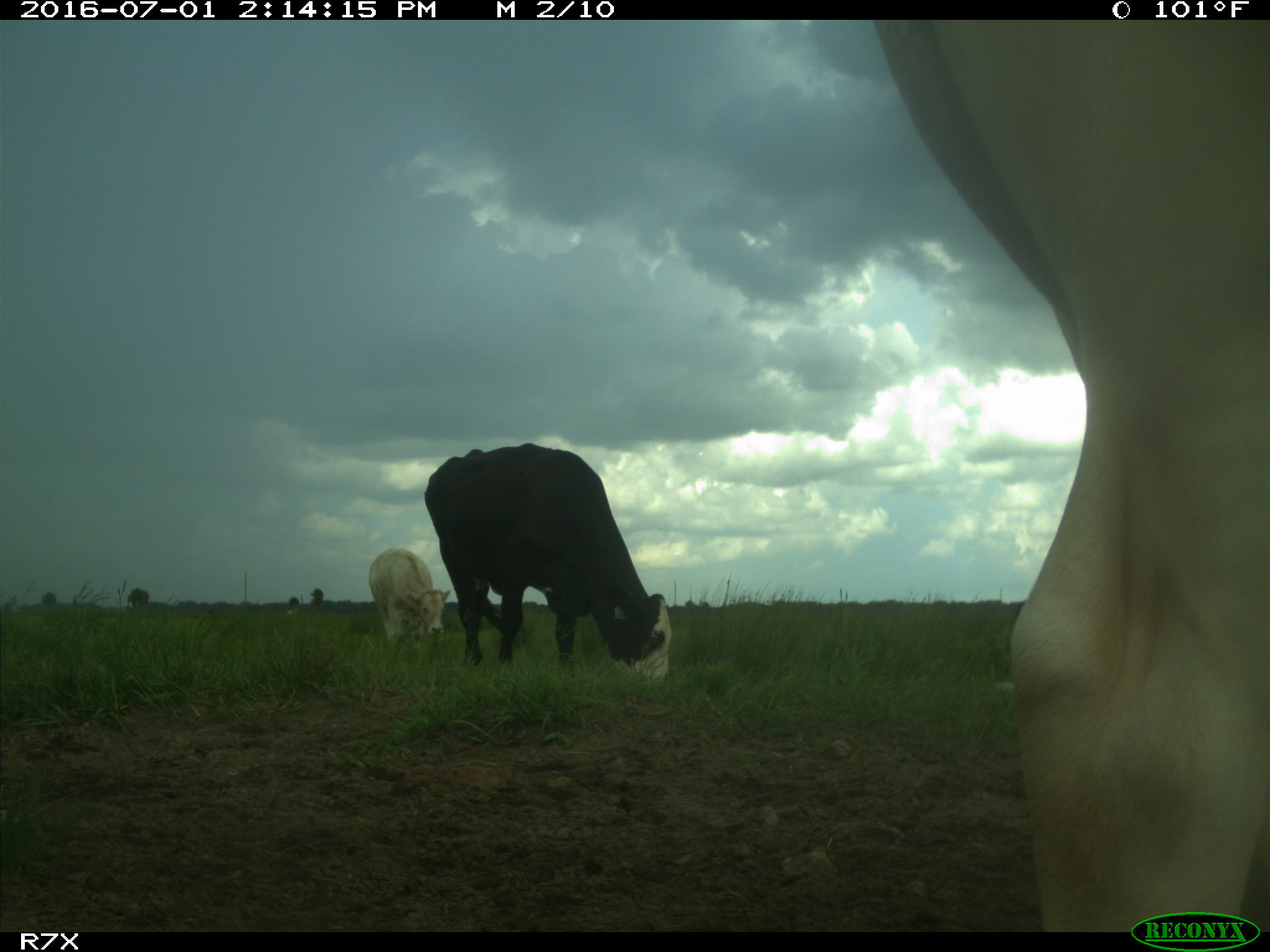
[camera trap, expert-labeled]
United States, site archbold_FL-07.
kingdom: Animalia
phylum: Chordata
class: Mammalia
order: Artiodactyla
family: Bovidae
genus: Bos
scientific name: Bos taurus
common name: domestic cow